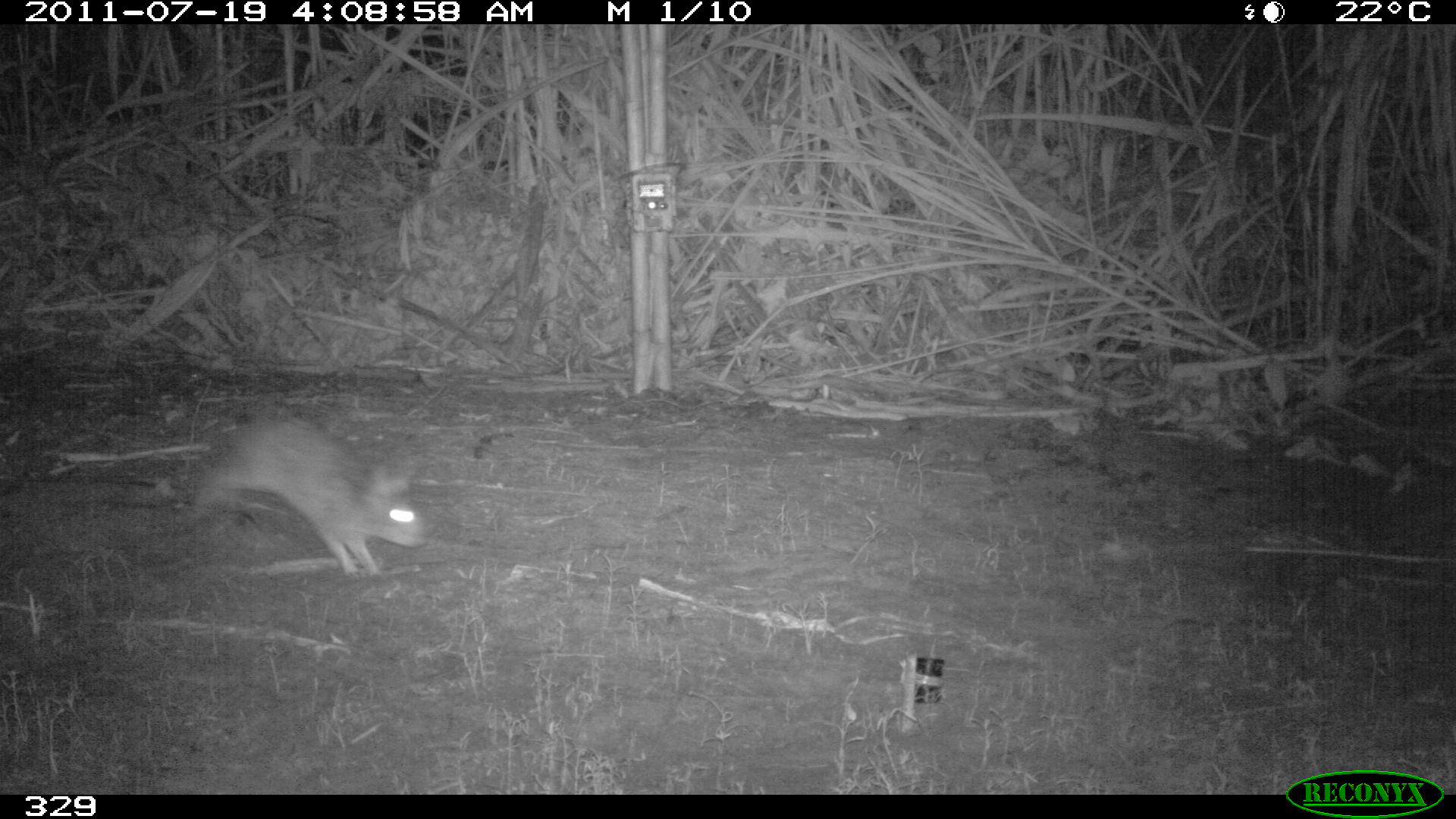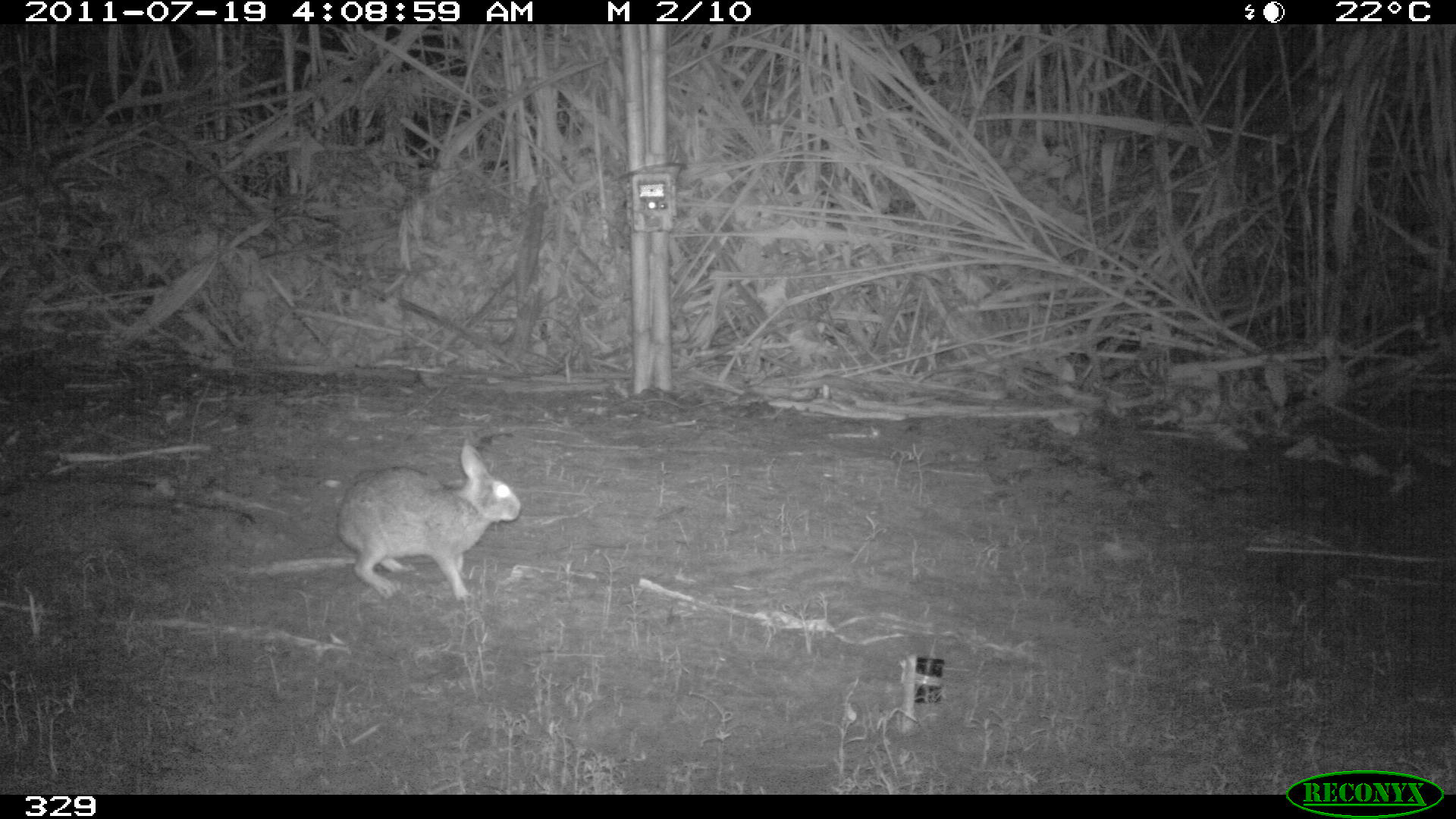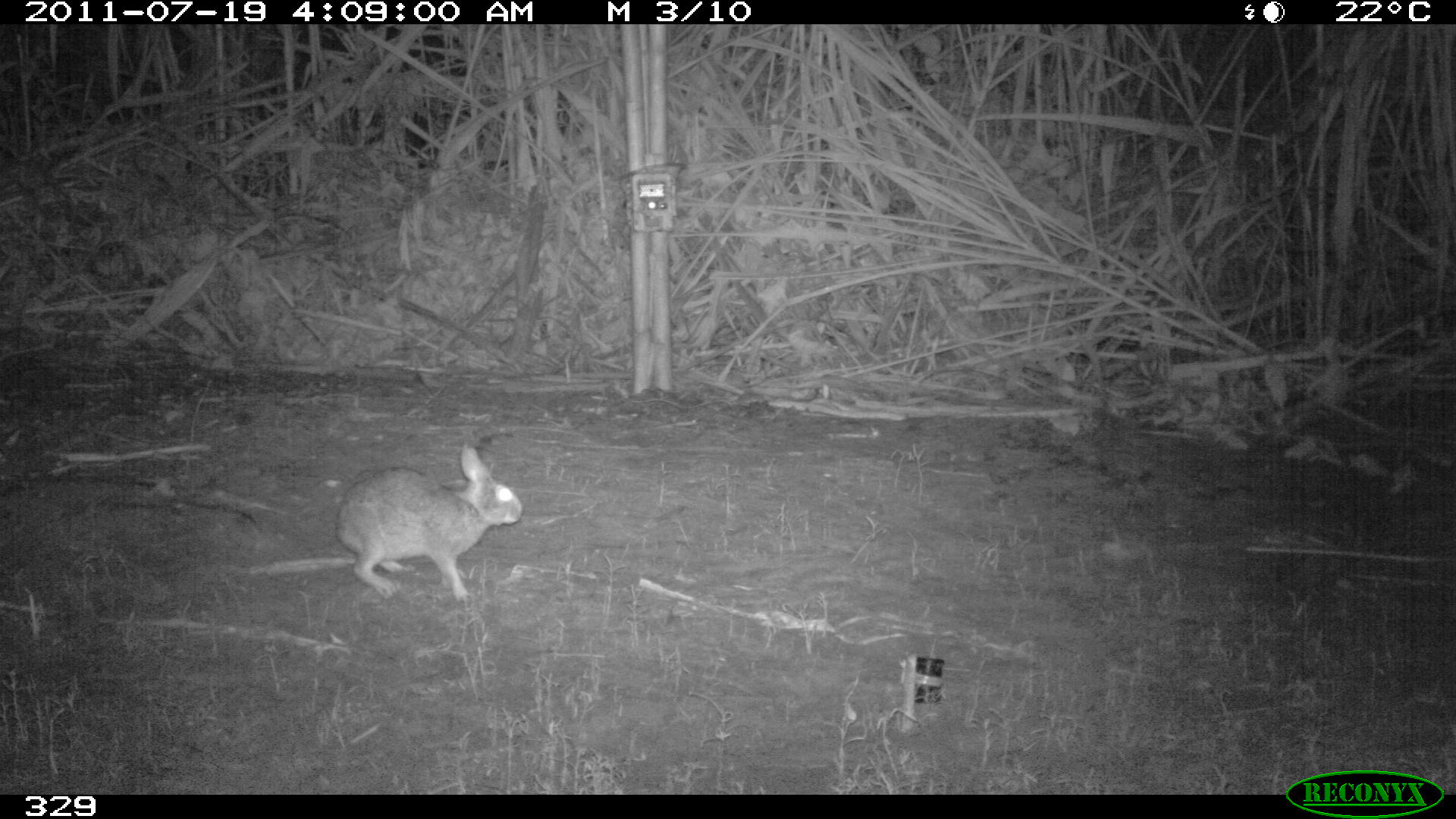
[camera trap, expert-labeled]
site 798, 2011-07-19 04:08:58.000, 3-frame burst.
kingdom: Animalia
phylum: Chordata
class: Mammalia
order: Lagomorpha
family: Leporidae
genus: Sylvilagus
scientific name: Sylvilagus brasiliensis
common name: tapeti